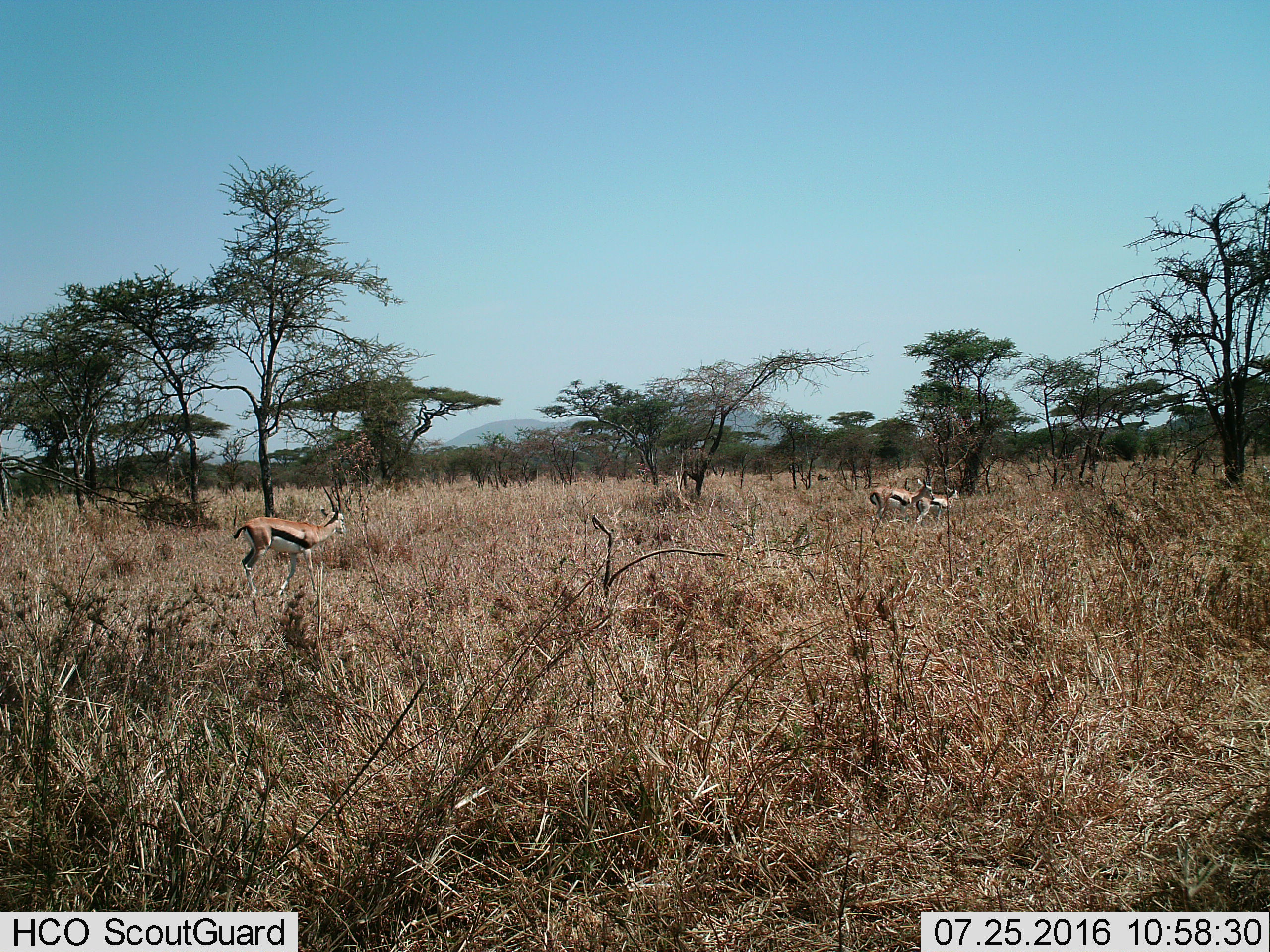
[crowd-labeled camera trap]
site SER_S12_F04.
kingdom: Animalia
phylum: Chordata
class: Mammalia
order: Artiodactyla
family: Bovidae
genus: Eudorcas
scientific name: Eudorcas thomsonii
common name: thomson's gazelle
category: gazellethomsons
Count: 3.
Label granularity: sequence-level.